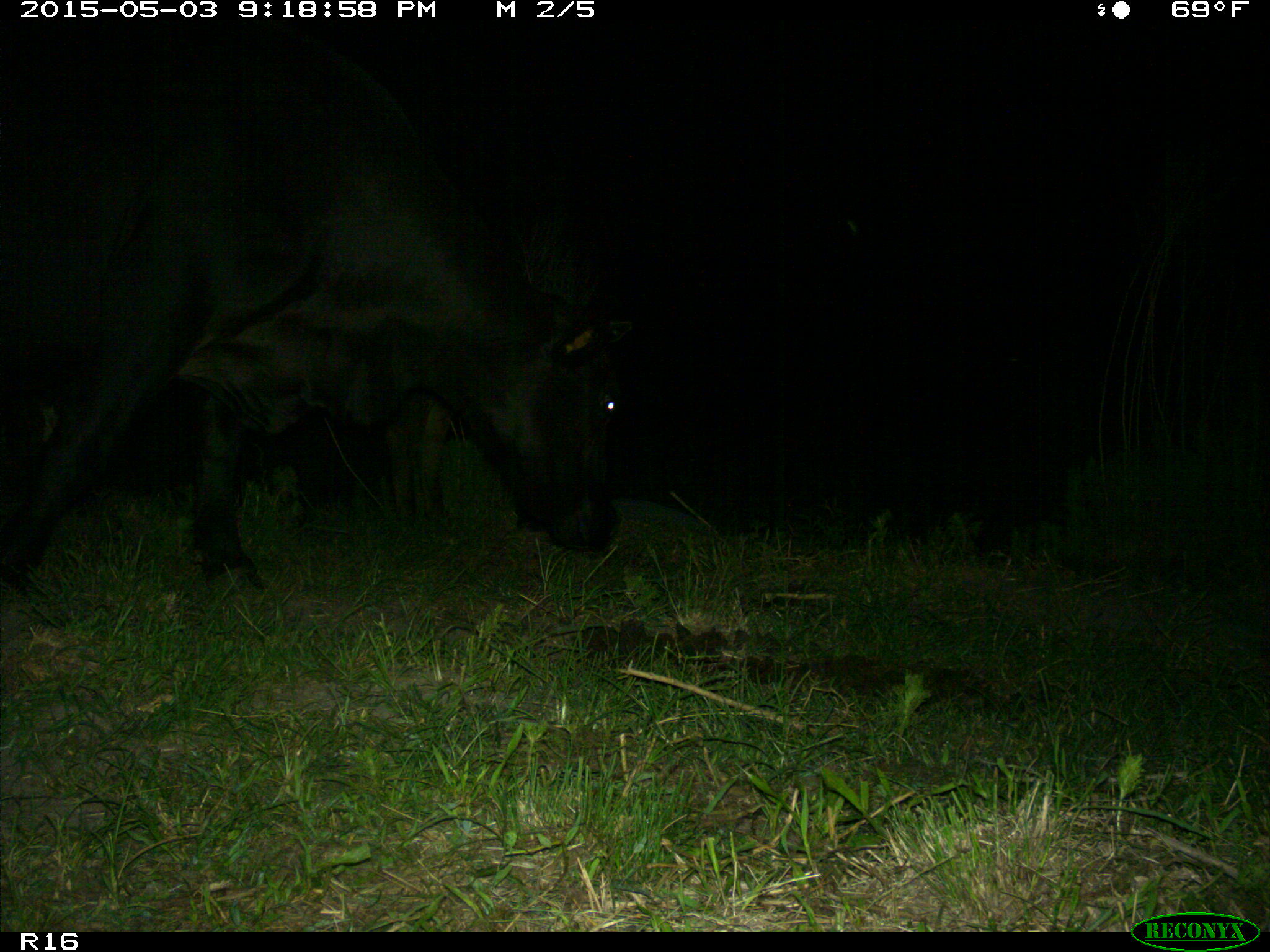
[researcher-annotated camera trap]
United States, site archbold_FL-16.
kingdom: Animalia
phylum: Chordata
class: Mammalia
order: Artiodactyla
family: Bovidae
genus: Bos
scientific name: Bos taurus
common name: domestic cow